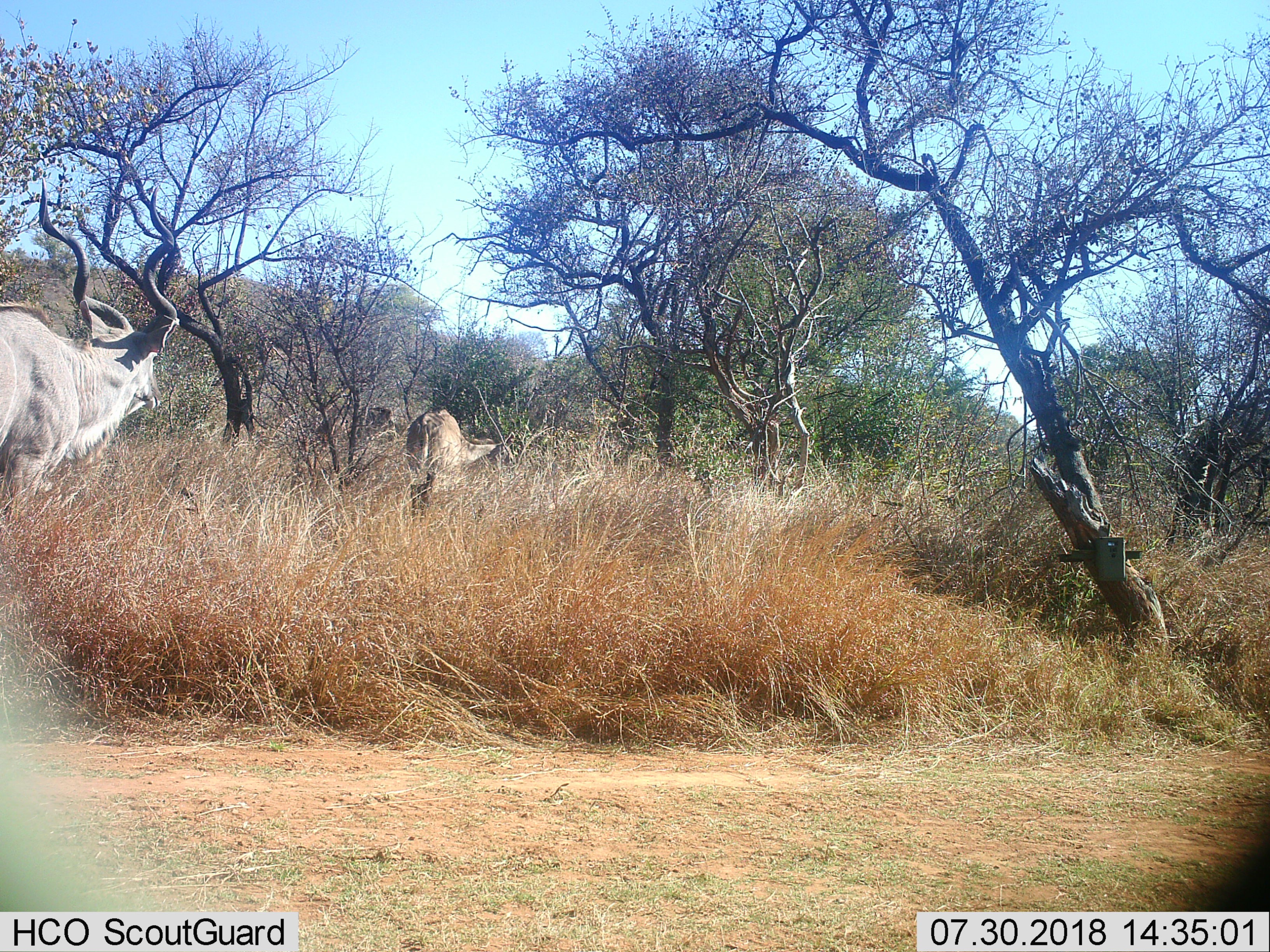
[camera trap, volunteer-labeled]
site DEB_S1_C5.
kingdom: Animalia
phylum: Chordata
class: Mammalia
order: Artiodactyla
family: Bovidae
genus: Tragelaphus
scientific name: Tragelaphus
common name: kudu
Kudu (Tragelaphus), count 2. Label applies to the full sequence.